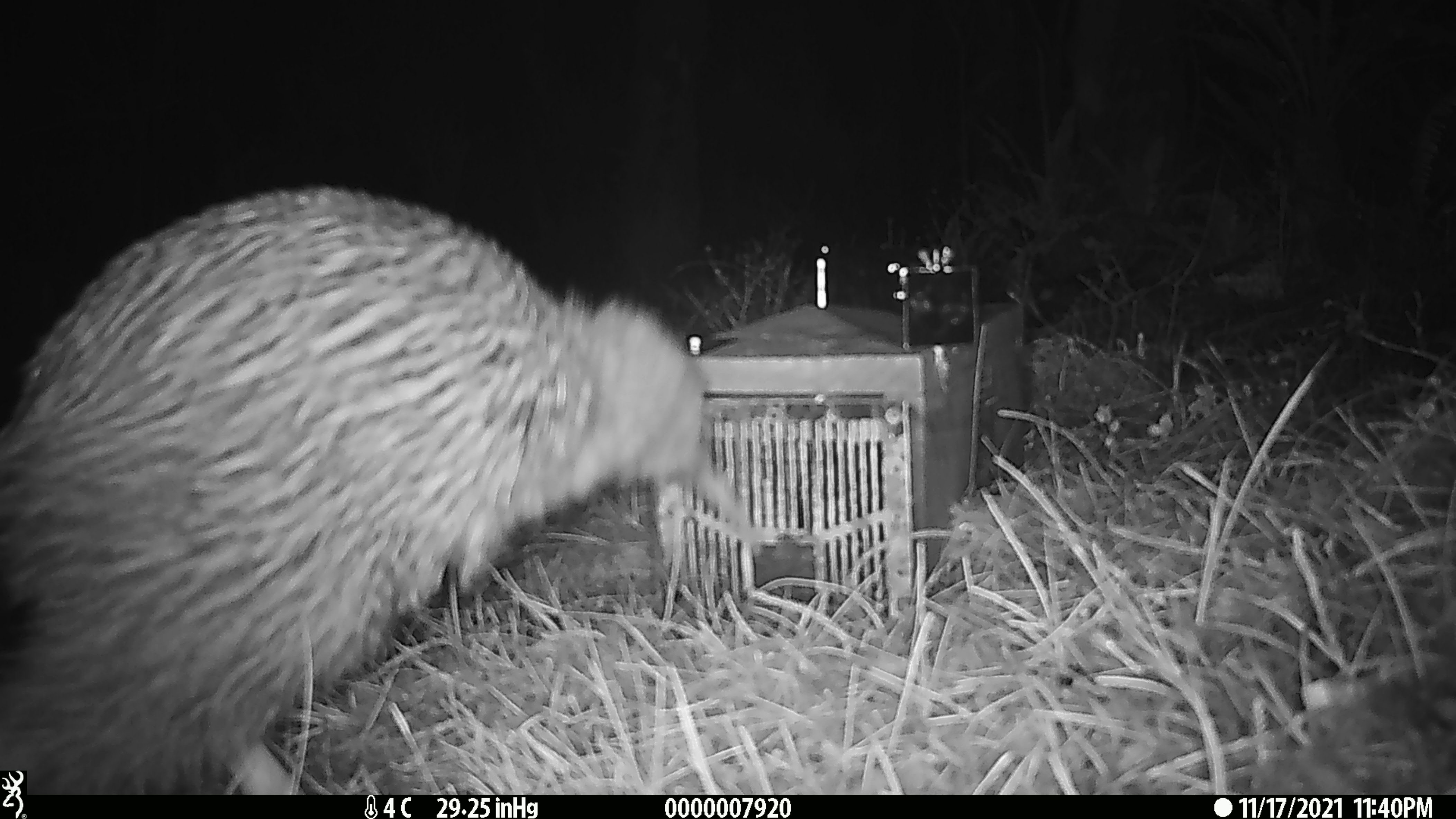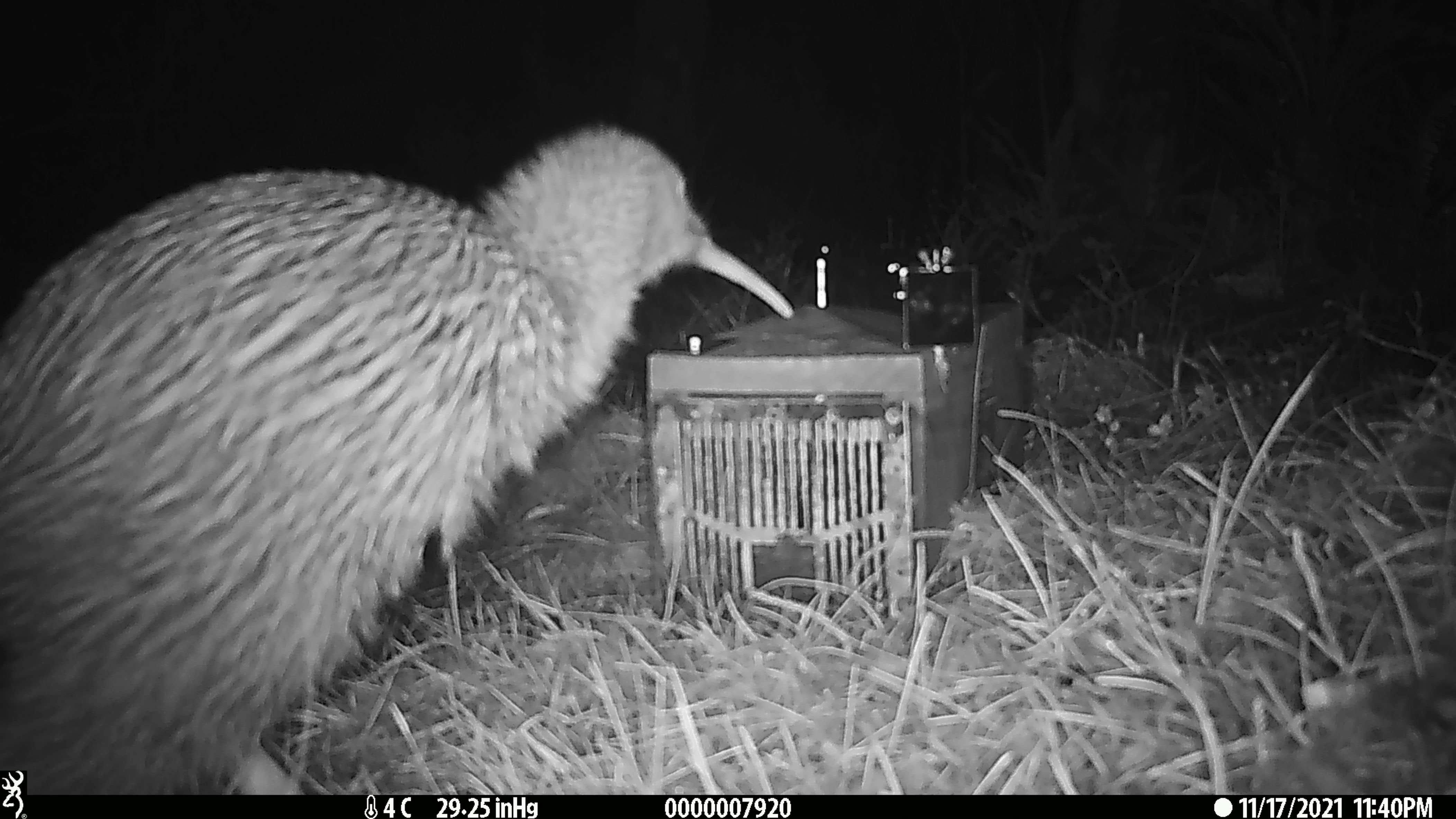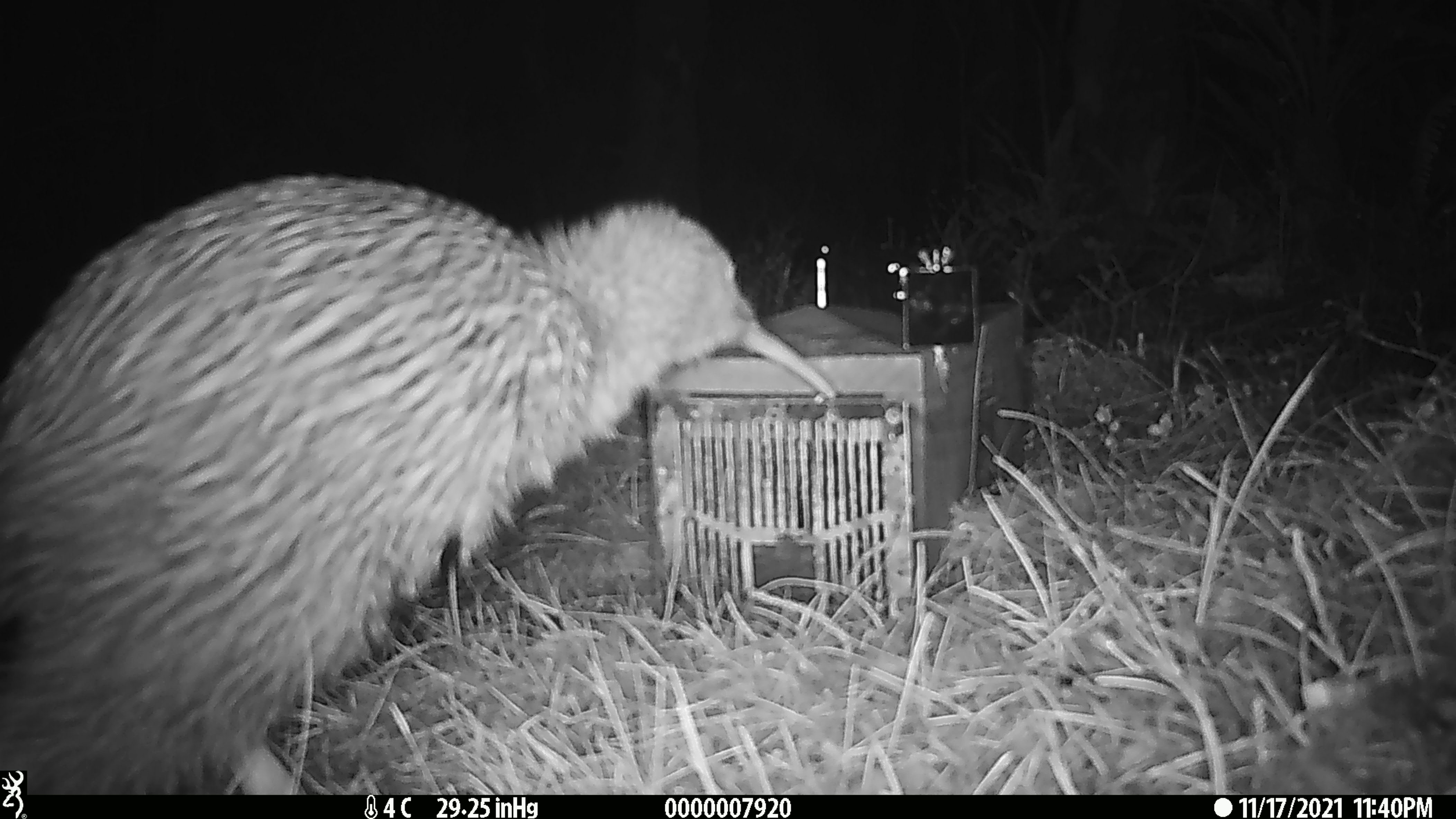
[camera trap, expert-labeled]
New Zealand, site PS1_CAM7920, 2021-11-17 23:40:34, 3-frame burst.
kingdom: Animalia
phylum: Chordata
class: Aves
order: Apterygiformes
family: Apterygidae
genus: Apteryx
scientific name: Apteryx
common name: kiwi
Kiwi (Apteryx).